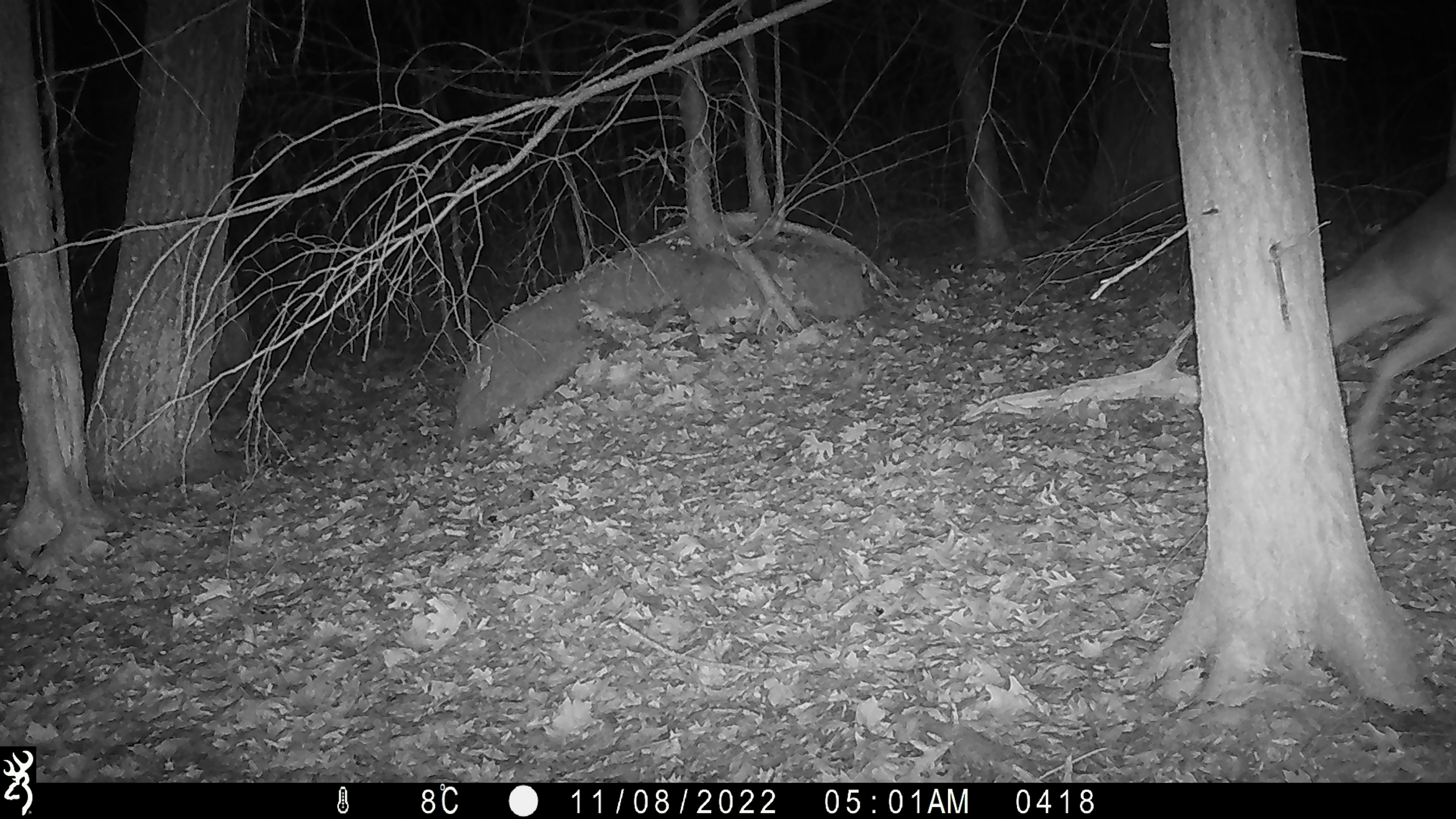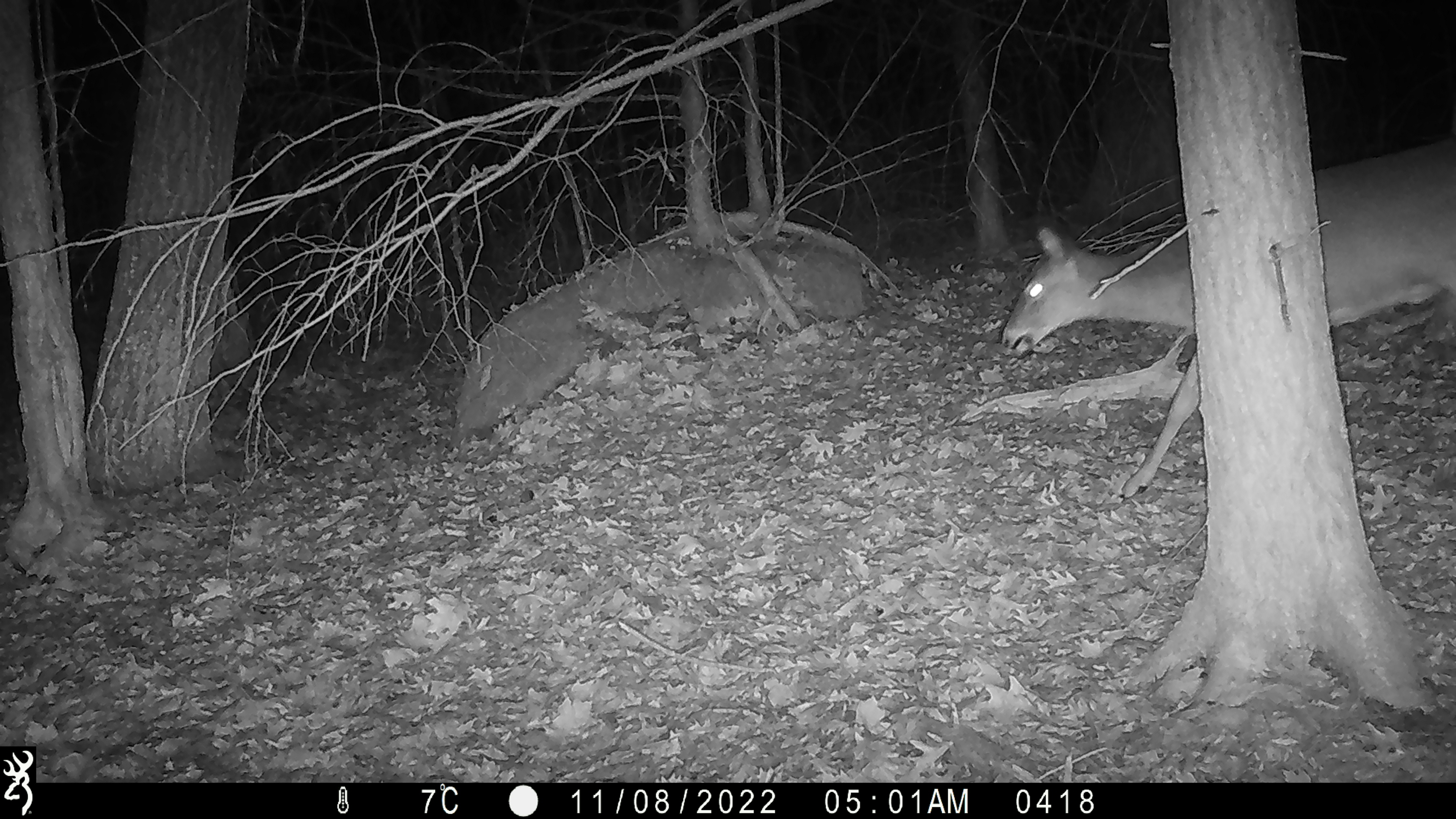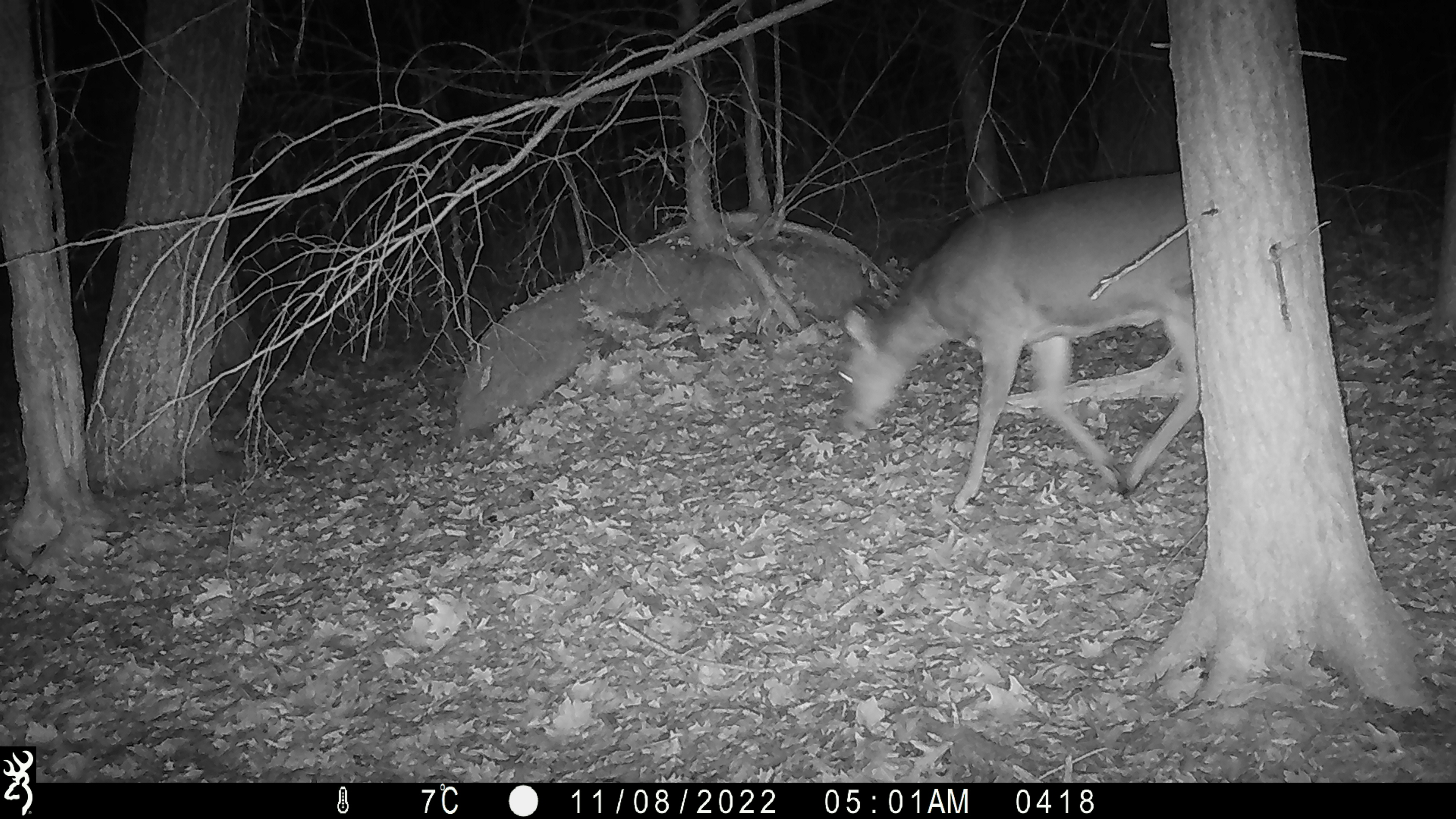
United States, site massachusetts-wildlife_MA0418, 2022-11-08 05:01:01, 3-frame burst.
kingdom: Animalia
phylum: Chordata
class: Mammalia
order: Artiodactyla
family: Cervidae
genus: Odocoileus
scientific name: Odocoileus virginianus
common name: white-tailed deer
White-tailed deer (Odocoileus virginianus).